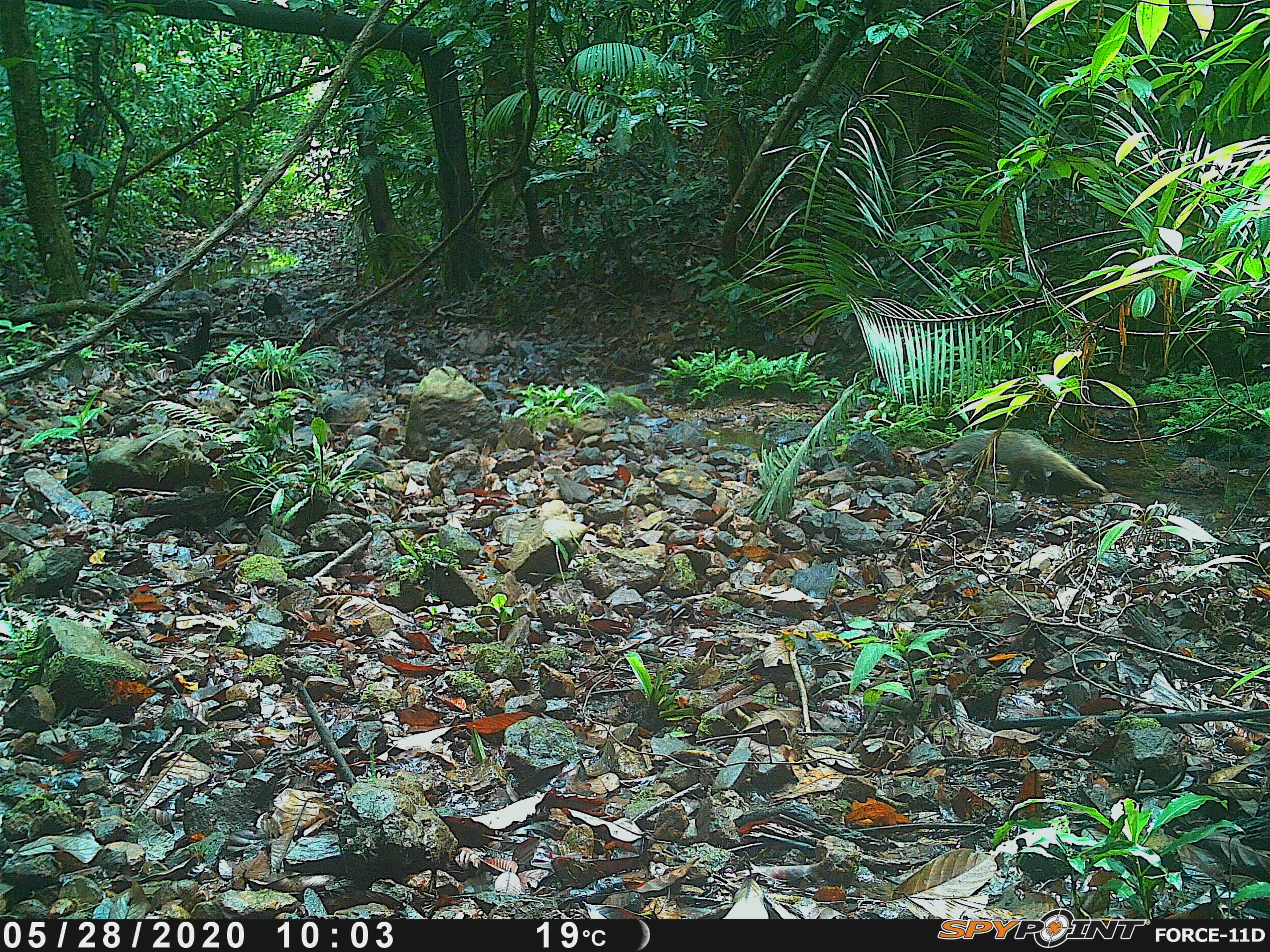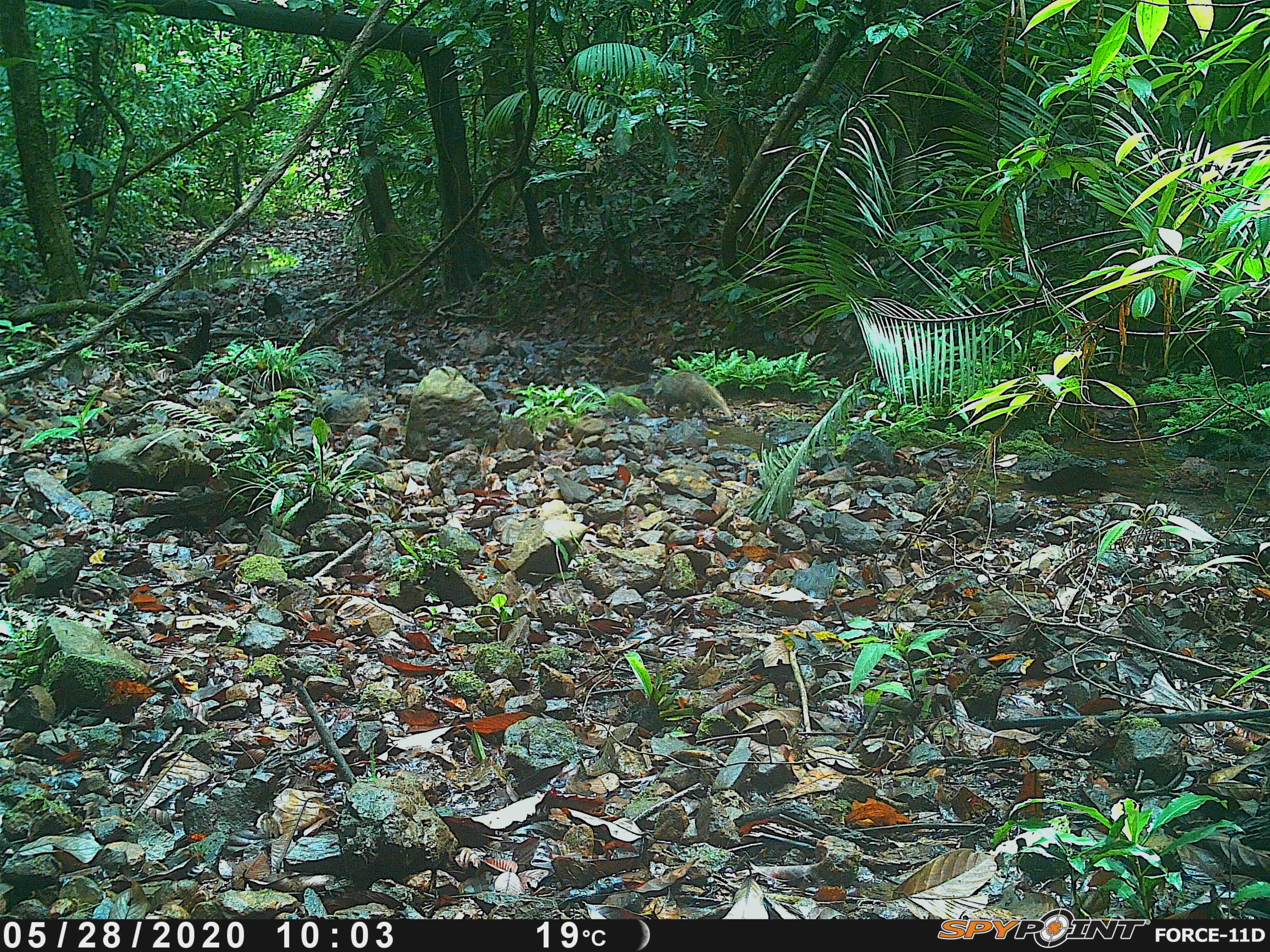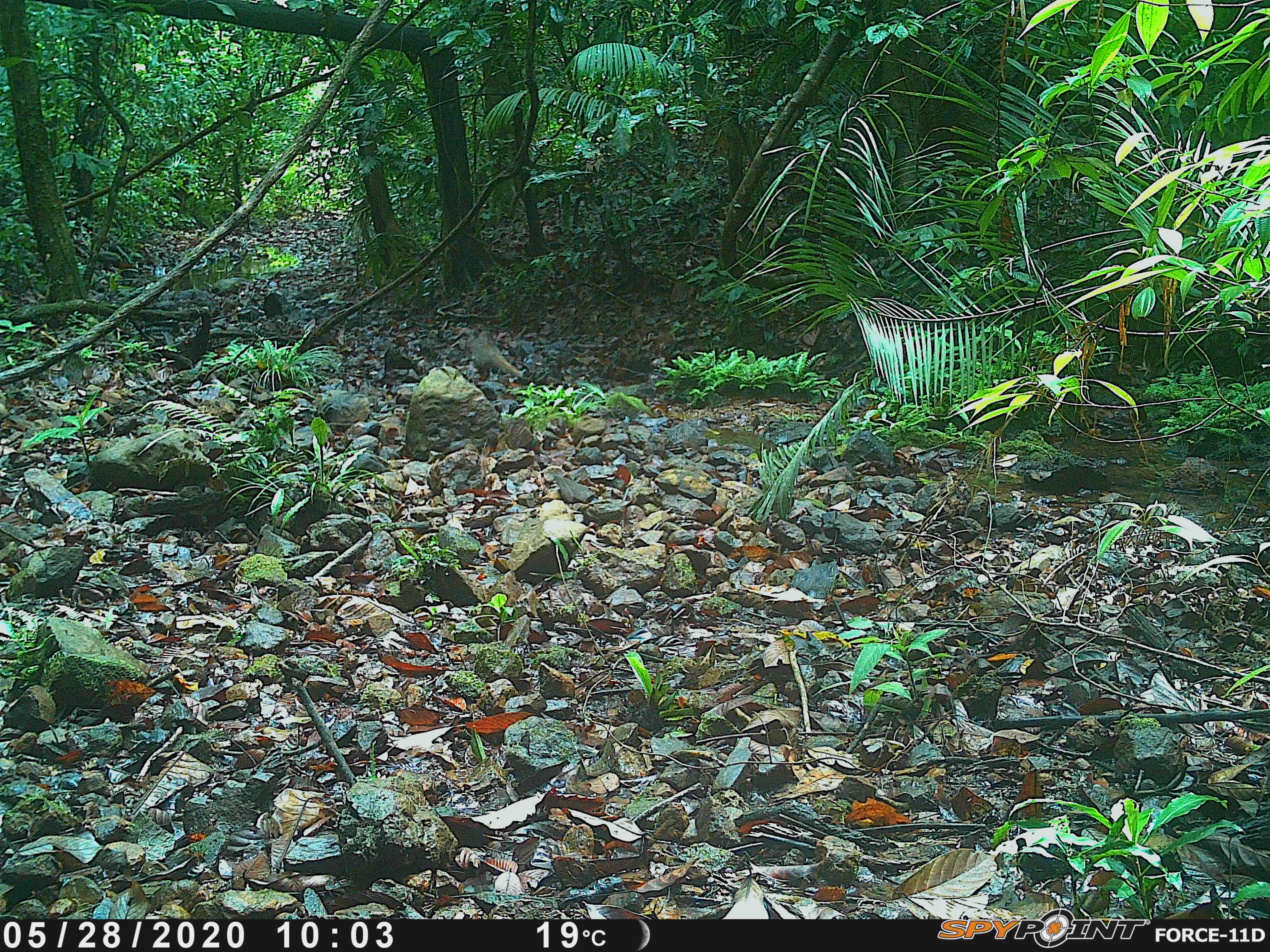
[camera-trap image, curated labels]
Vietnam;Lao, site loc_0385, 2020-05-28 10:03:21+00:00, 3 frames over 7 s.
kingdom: Animalia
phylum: Chordata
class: Mammalia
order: Carnivora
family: Herpestidae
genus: Urva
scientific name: Urva urva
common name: crab-eating mongoose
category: crab eating mongoose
Crab eating mongoose (crab-eating mongoose) (Urva urva). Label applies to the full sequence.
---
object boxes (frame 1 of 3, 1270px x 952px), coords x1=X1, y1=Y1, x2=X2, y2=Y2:
crab eating mongoose: x1=942, y1=426, x2=1106, y2=496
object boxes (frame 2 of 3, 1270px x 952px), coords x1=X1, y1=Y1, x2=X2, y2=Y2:
crab eating mongoose: x1=651, y1=371, x2=732, y2=420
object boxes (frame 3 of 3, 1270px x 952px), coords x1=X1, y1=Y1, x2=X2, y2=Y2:
crab eating mongoose: x1=472, y1=330, x2=524, y2=381